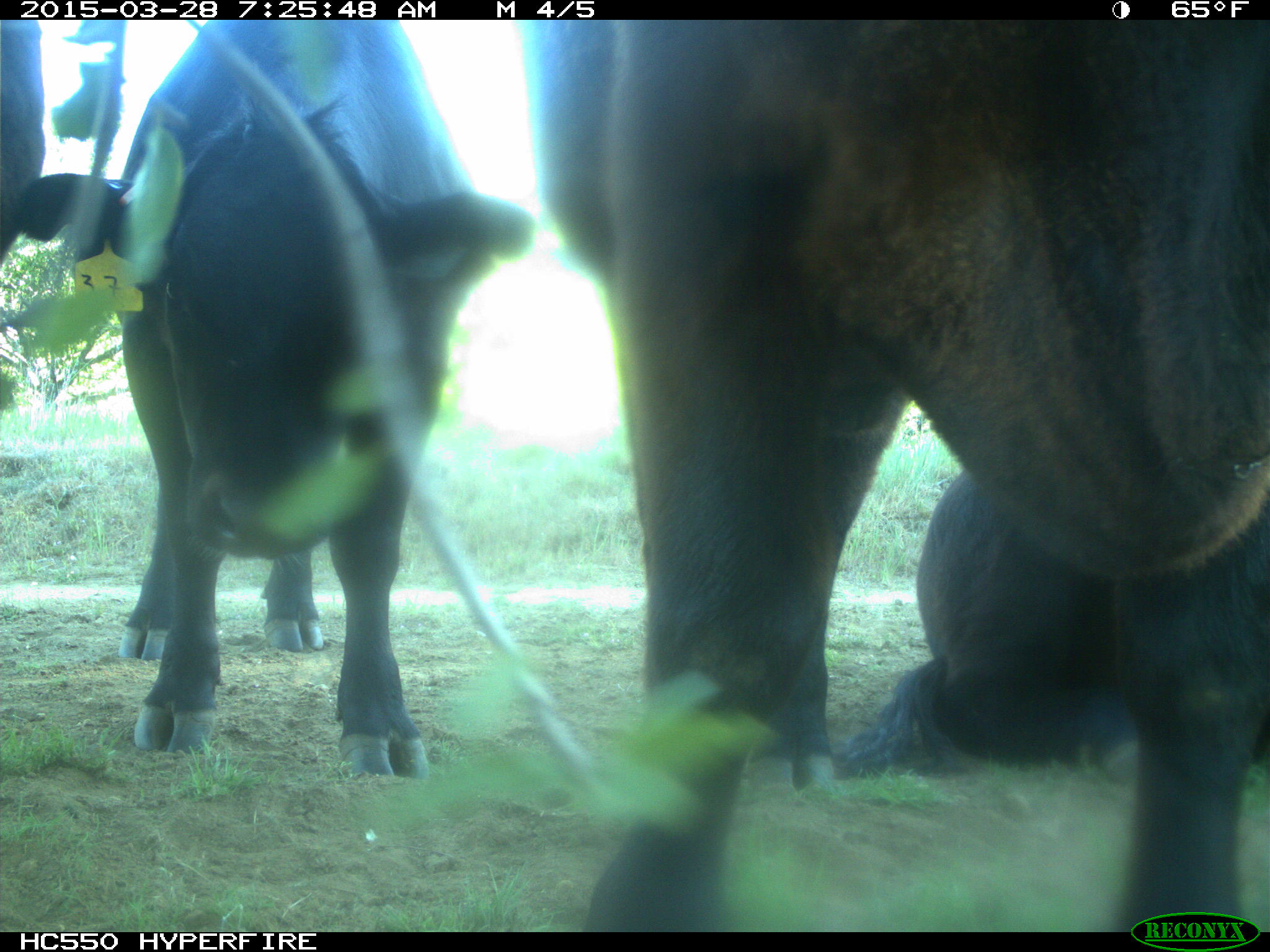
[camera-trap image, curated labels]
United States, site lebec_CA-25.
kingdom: Animalia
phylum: Chordata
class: Mammalia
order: Artiodactyla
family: Bovidae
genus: Bos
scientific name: Bos taurus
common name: domestic cow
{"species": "Bos taurus (domestic cow)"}